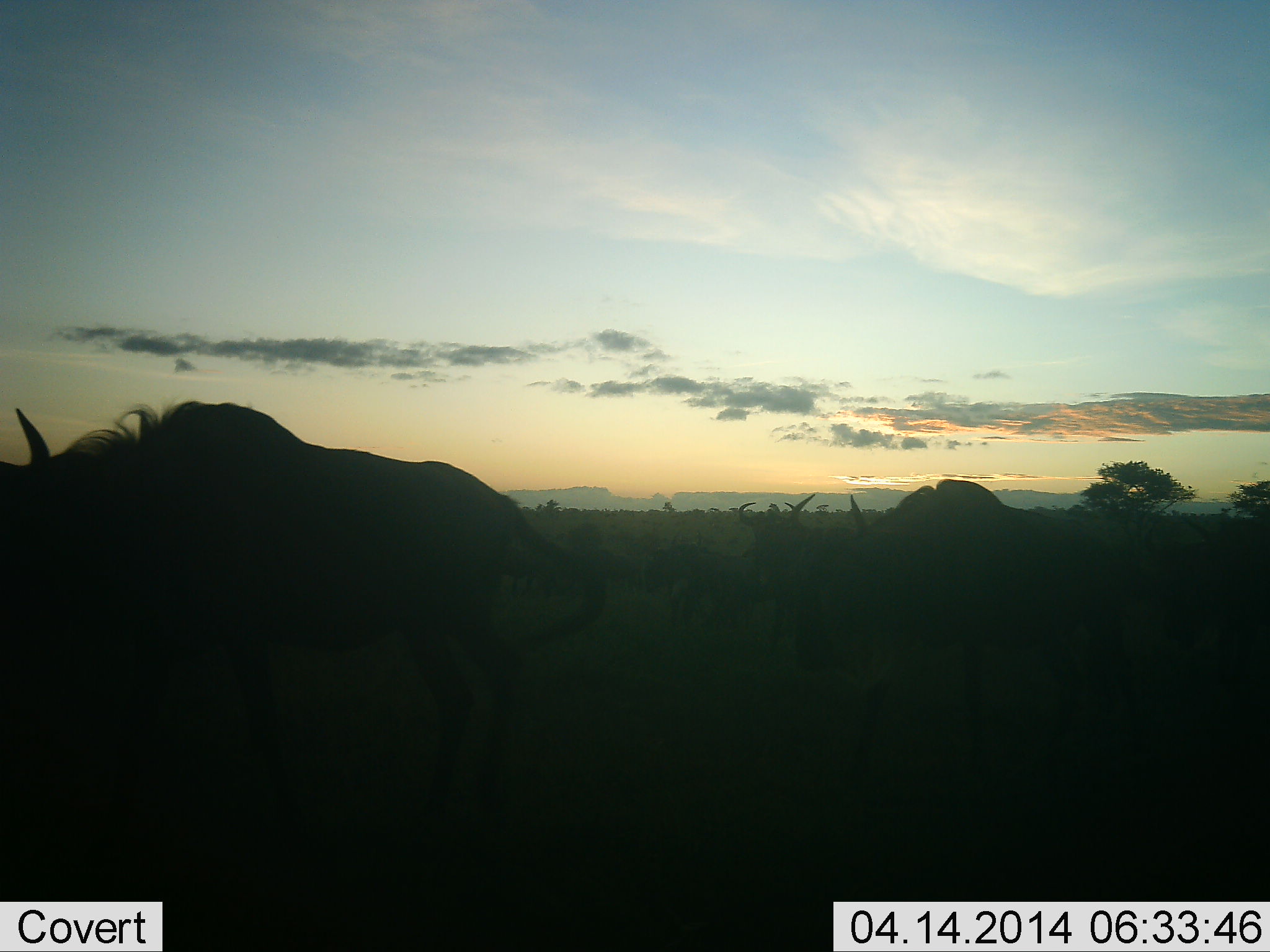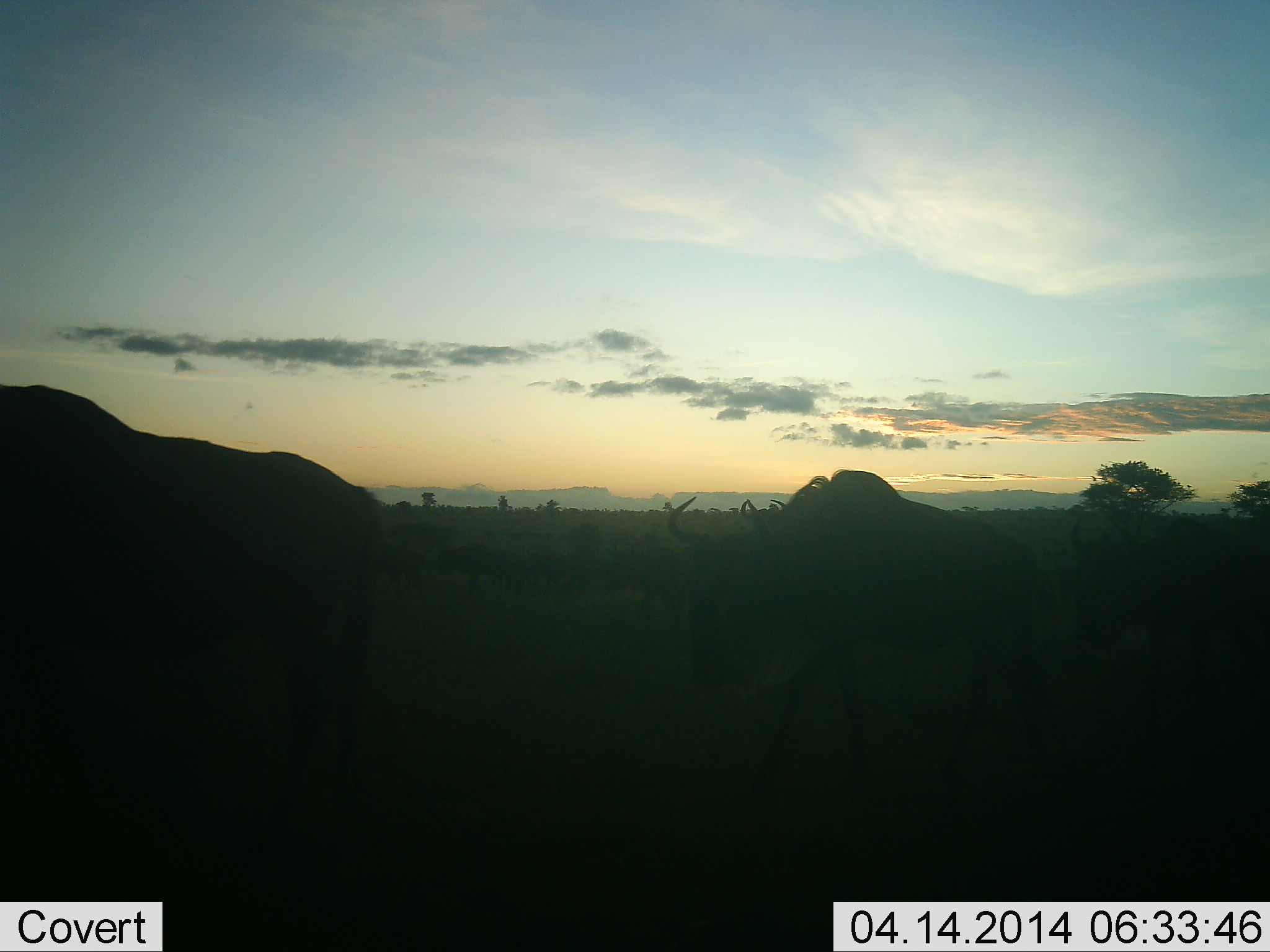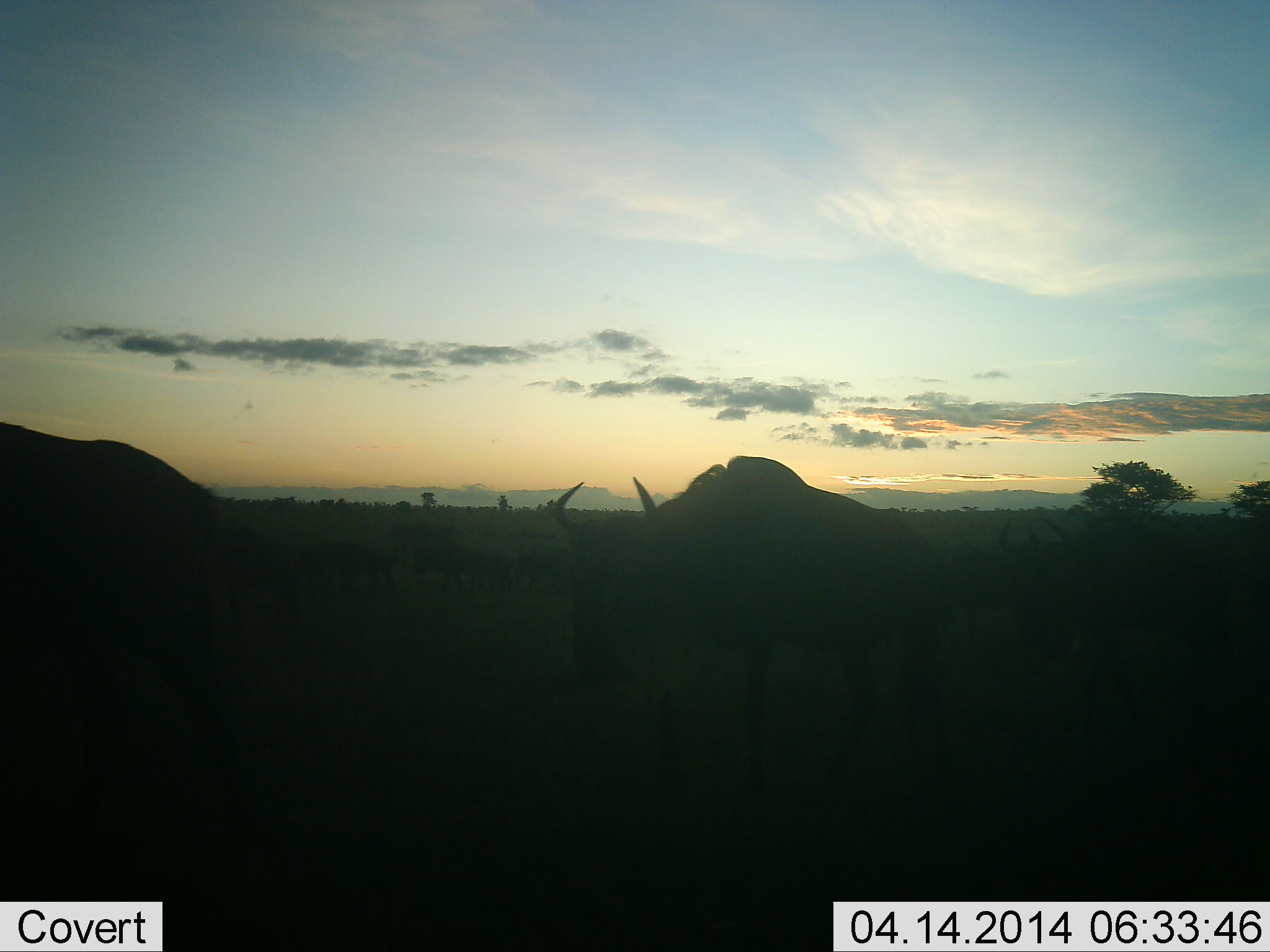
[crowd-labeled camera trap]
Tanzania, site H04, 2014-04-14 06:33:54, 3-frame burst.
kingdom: Animalia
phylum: Chordata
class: Mammalia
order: Artiodactyla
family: Bovidae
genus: Connochaetes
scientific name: Connochaetes taurinus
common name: blue wildebeest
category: wildebeest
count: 11-50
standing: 10%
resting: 0%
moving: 100%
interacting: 0%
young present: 0%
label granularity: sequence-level